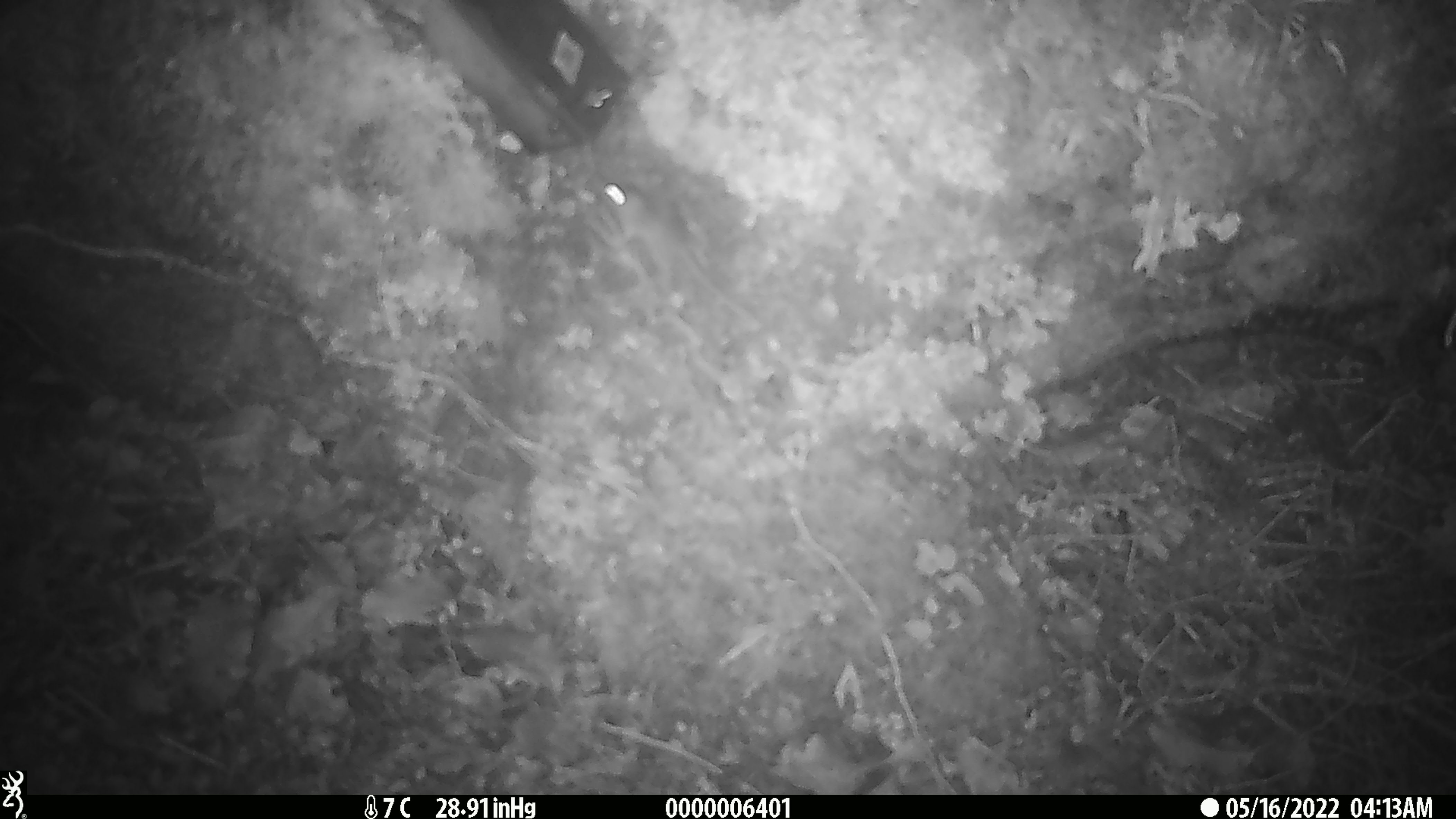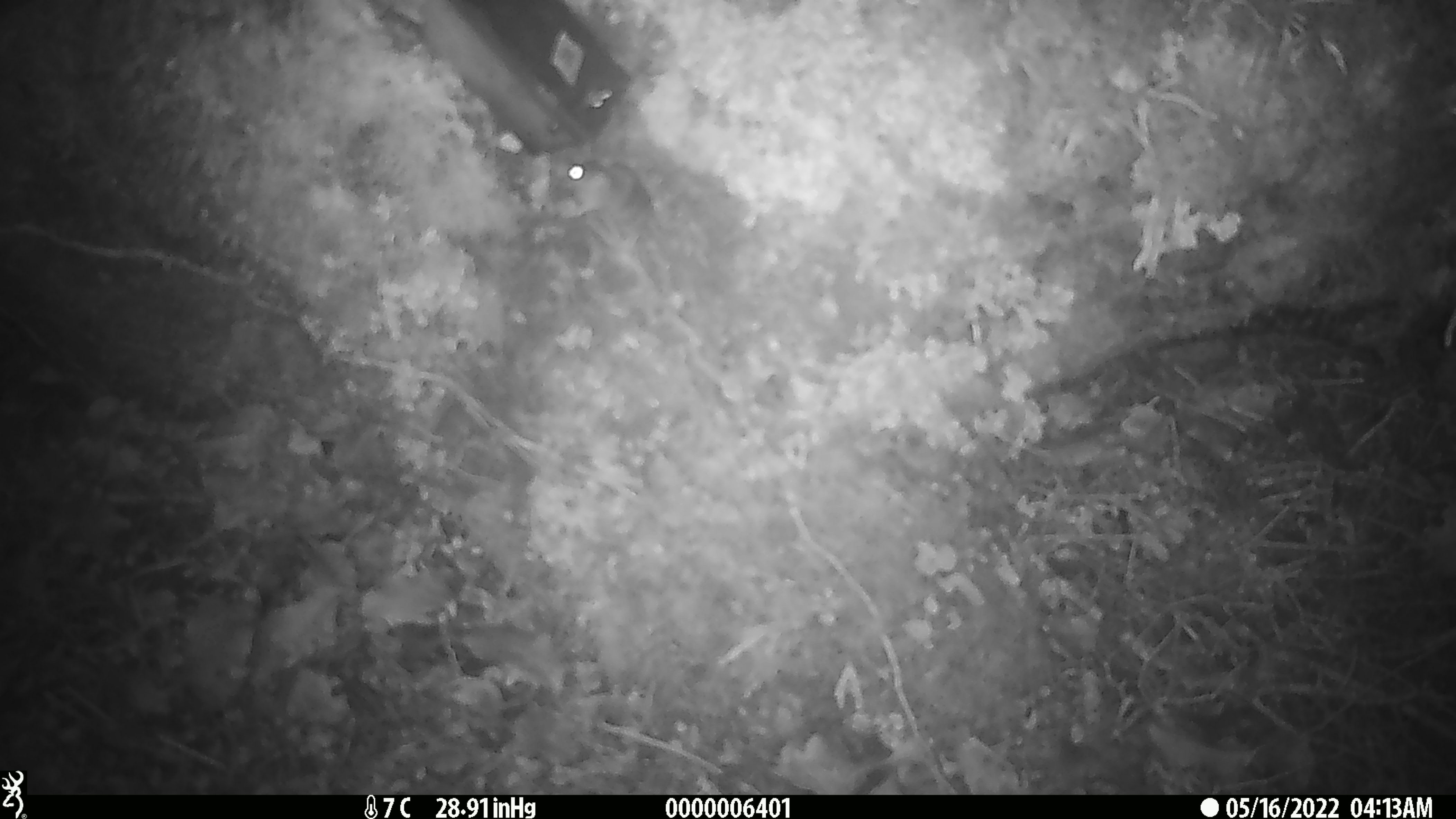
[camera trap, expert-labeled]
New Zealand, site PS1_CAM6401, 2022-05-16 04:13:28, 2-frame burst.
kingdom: Animalia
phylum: Chordata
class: Mammalia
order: Rodentia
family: Muridae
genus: Mus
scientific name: Mus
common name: mouse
Mouse (Mus).